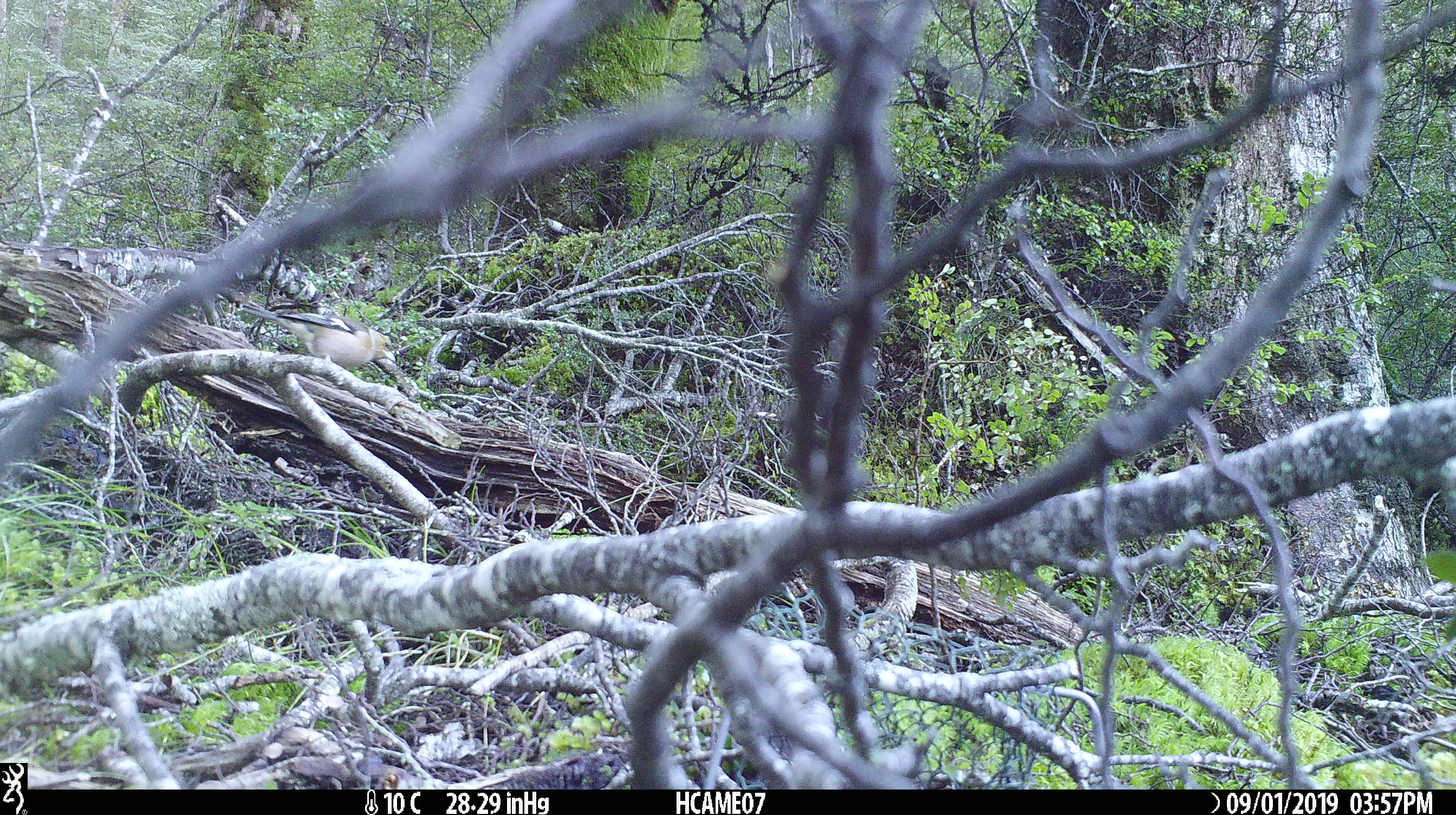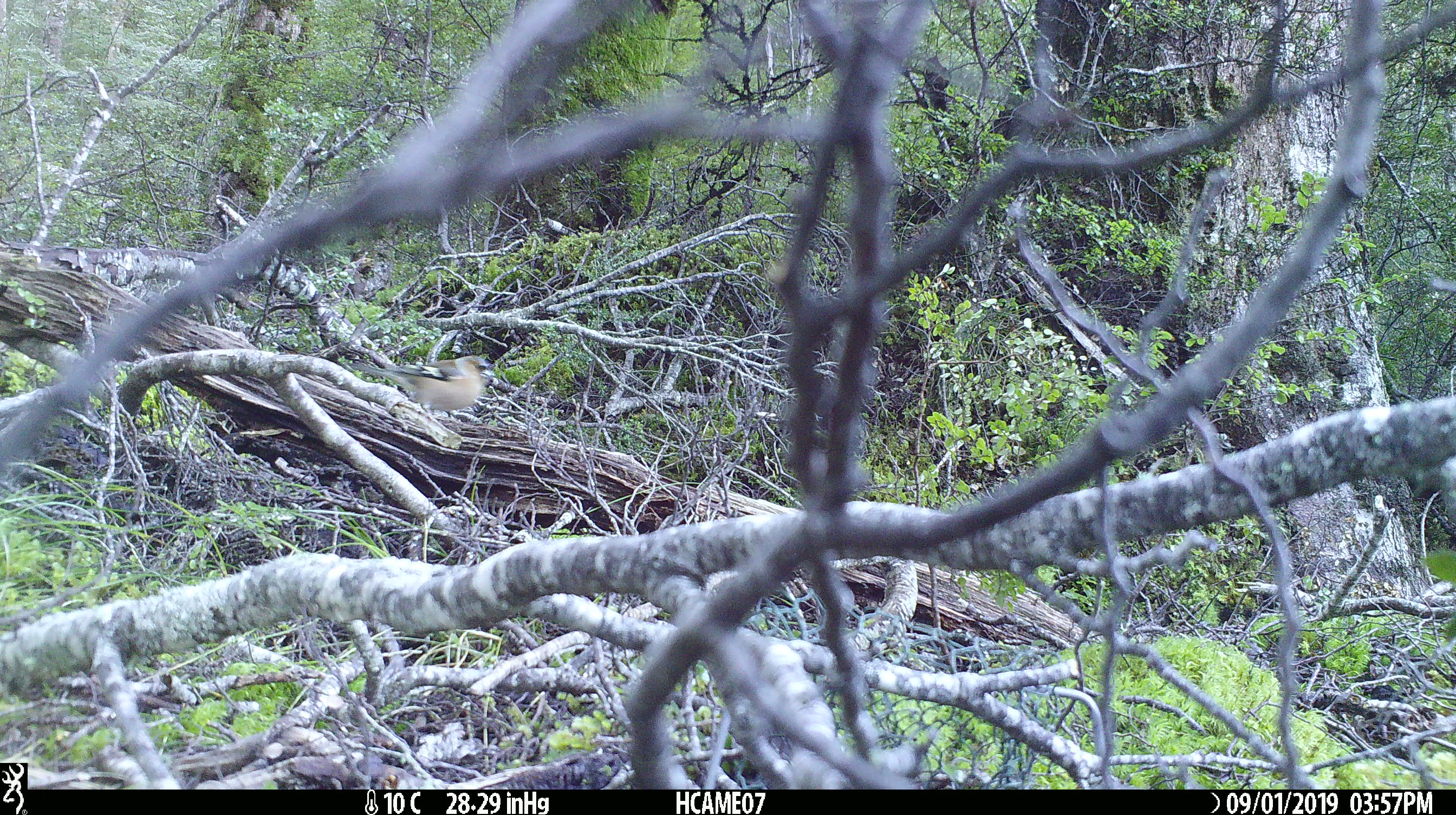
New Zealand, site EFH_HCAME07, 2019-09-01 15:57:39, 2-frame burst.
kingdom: Animalia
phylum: Chordata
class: Aves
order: Passeriformes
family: Fringillidae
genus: Fringilla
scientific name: Fringilla coelebs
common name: common chaffinch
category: chaffinch